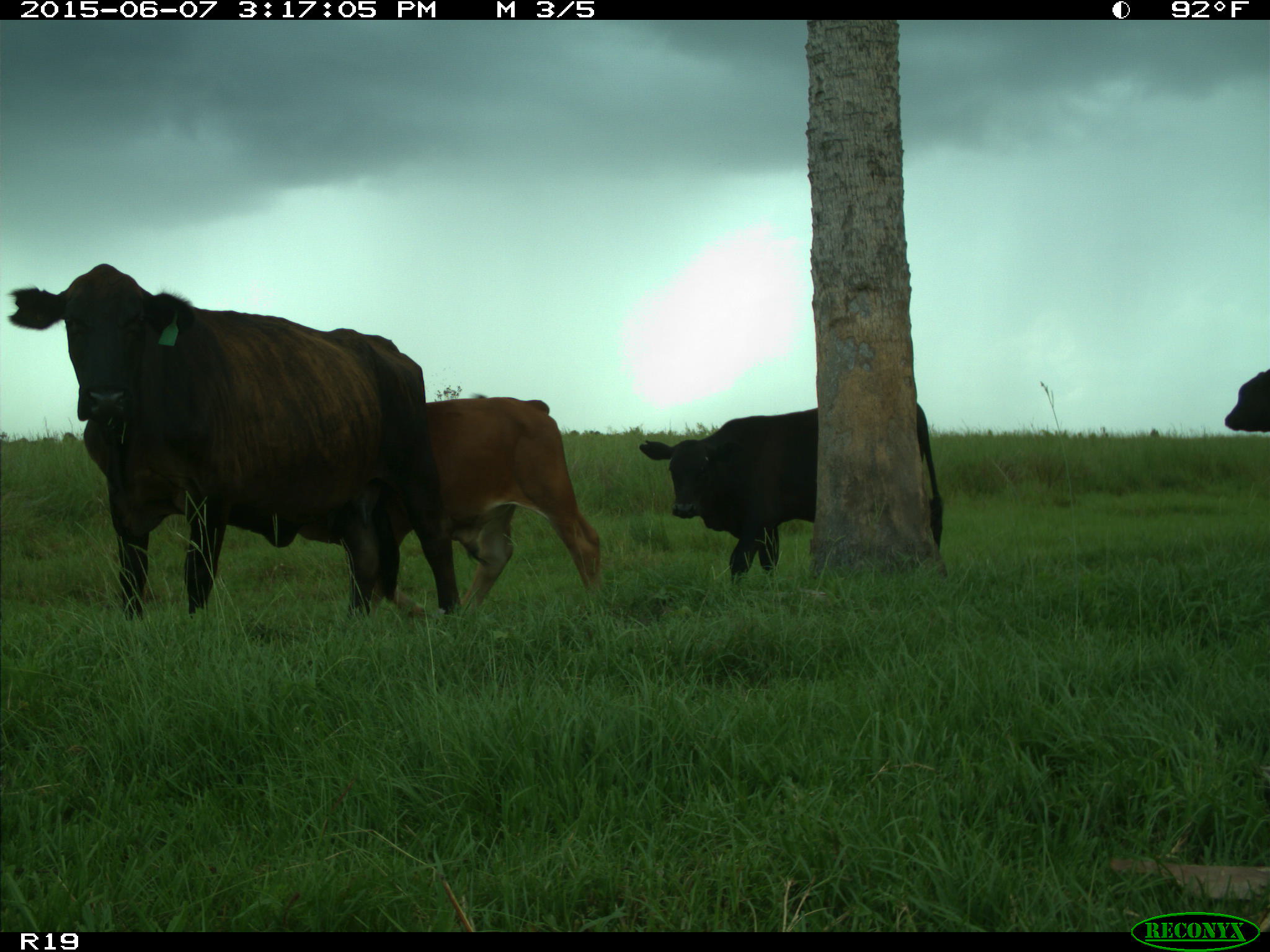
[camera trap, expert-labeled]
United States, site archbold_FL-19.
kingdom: Animalia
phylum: Chordata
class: Mammalia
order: Artiodactyla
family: Bovidae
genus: Bos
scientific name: Bos taurus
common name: domestic cow